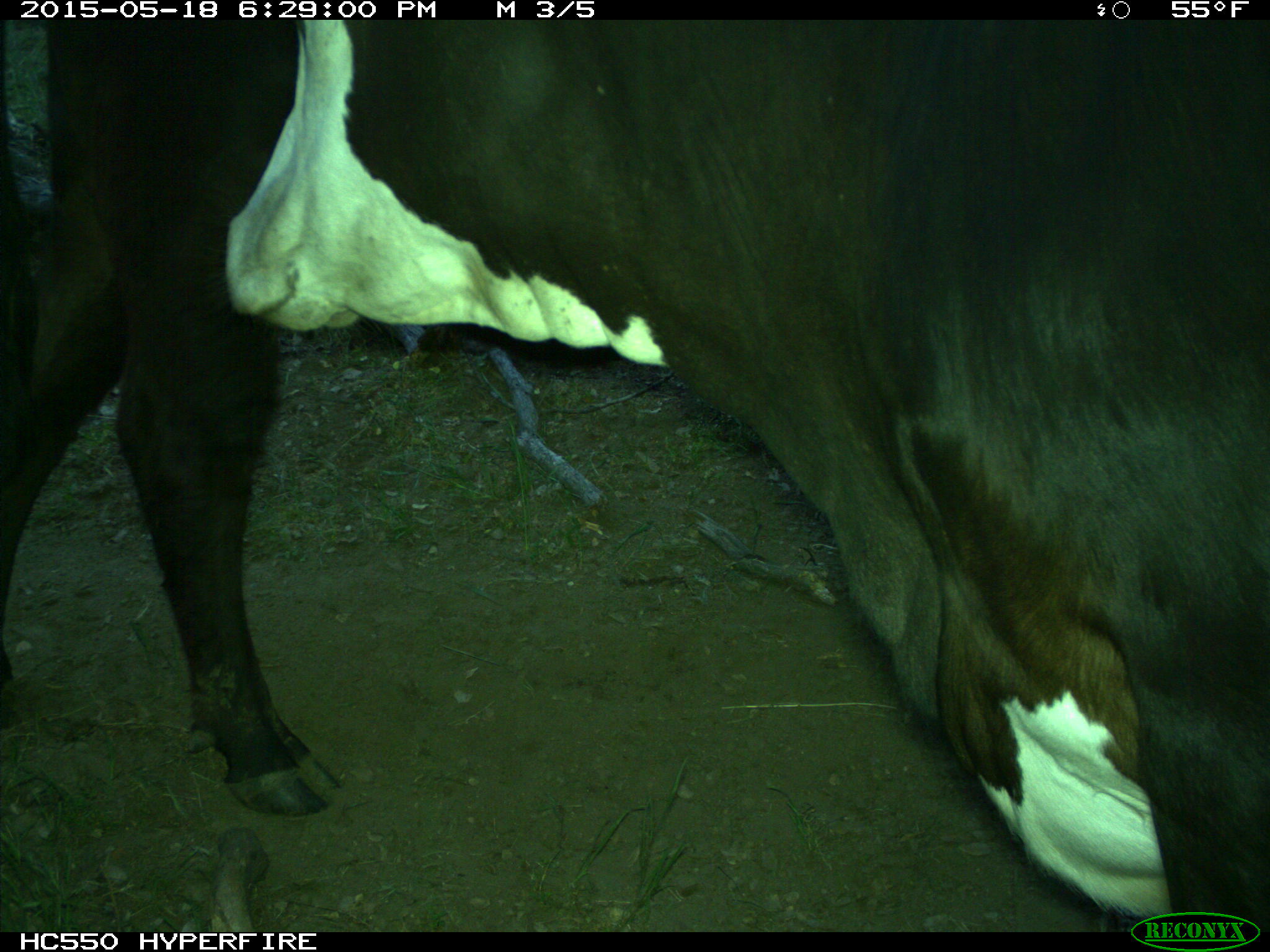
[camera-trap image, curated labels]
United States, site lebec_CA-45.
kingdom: Animalia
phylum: Chordata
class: Mammalia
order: Artiodactyla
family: Bovidae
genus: Bos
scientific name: Bos taurus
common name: domestic cow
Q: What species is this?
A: Bos taurus (domestic cow).